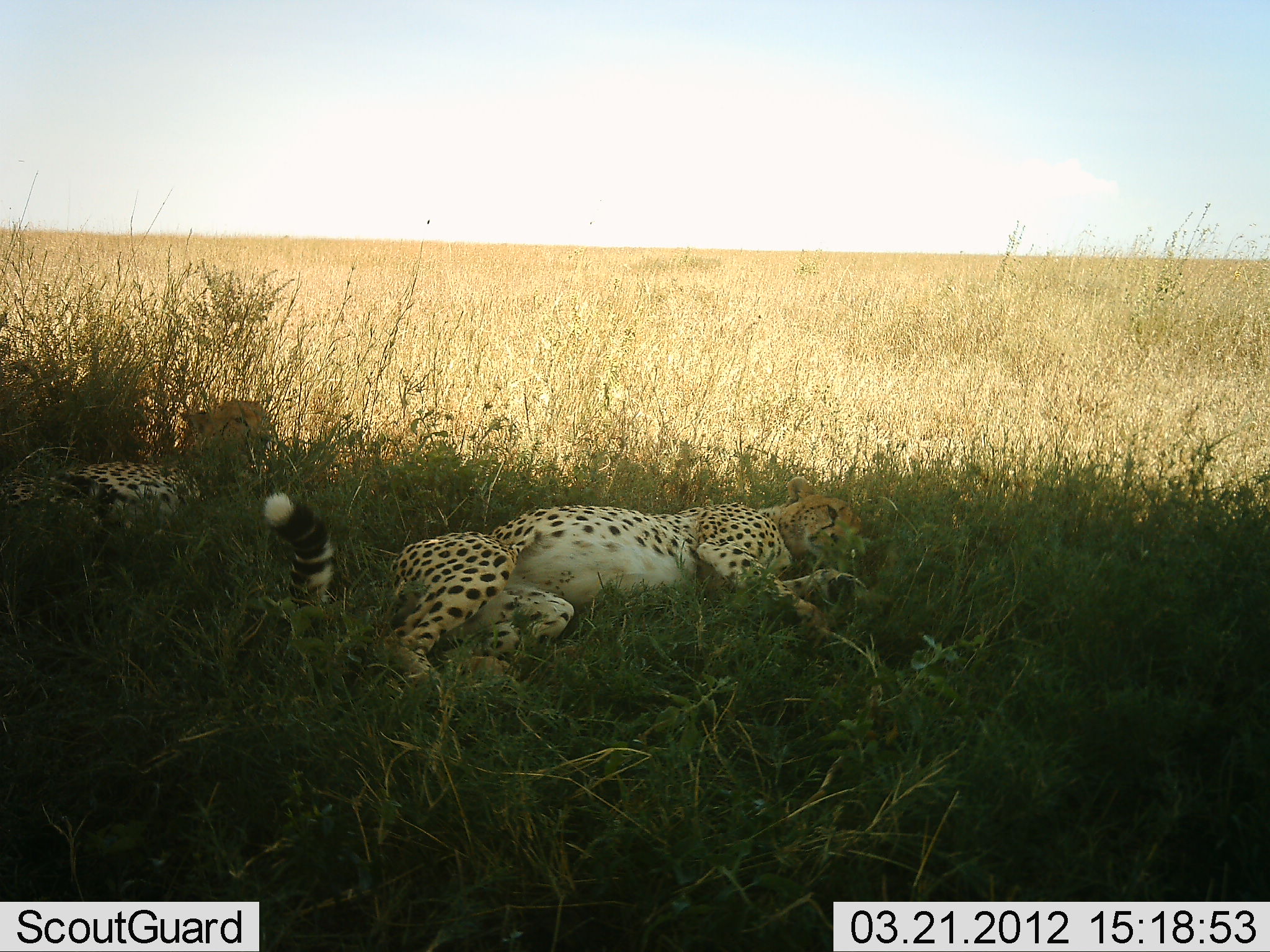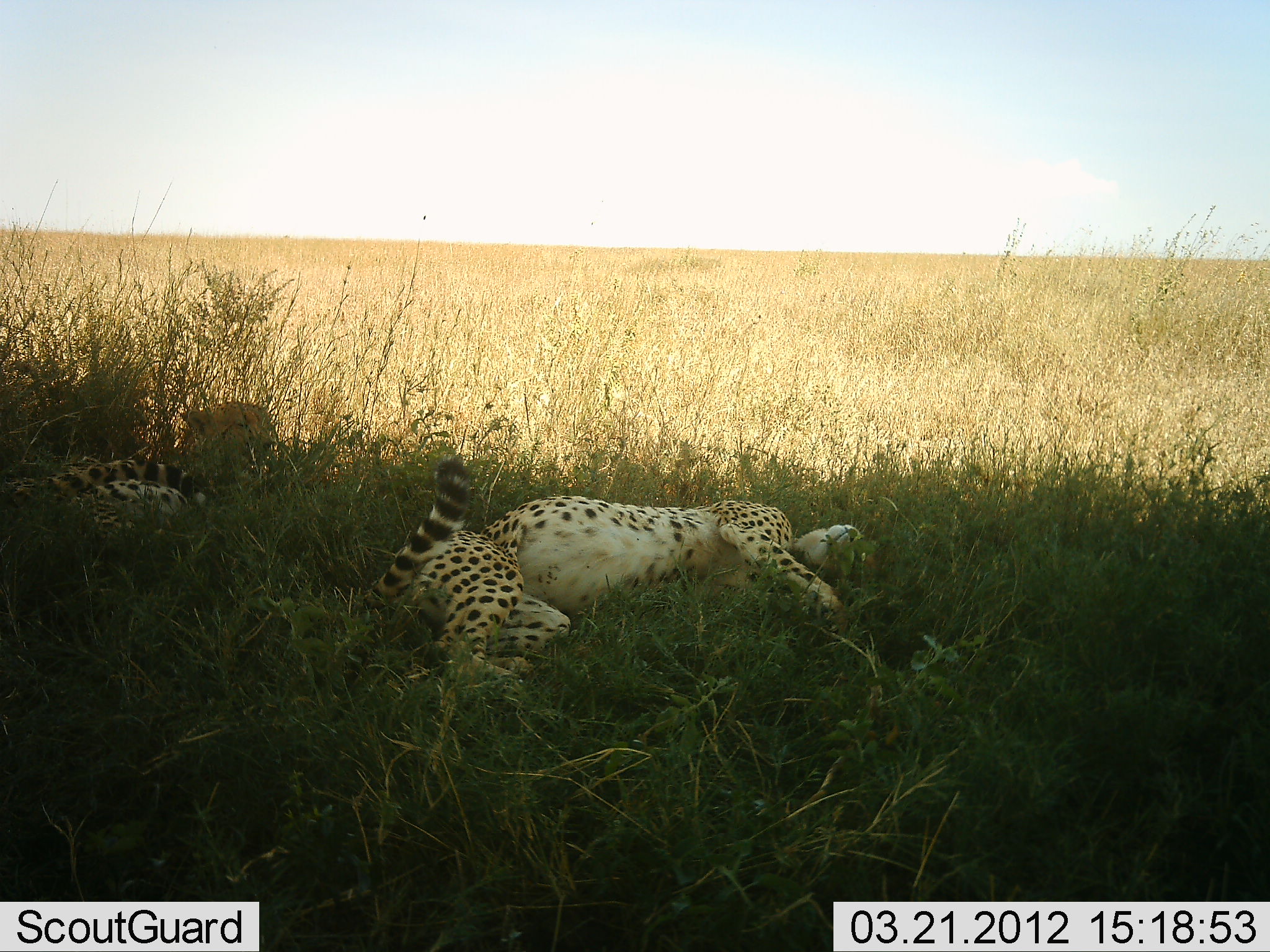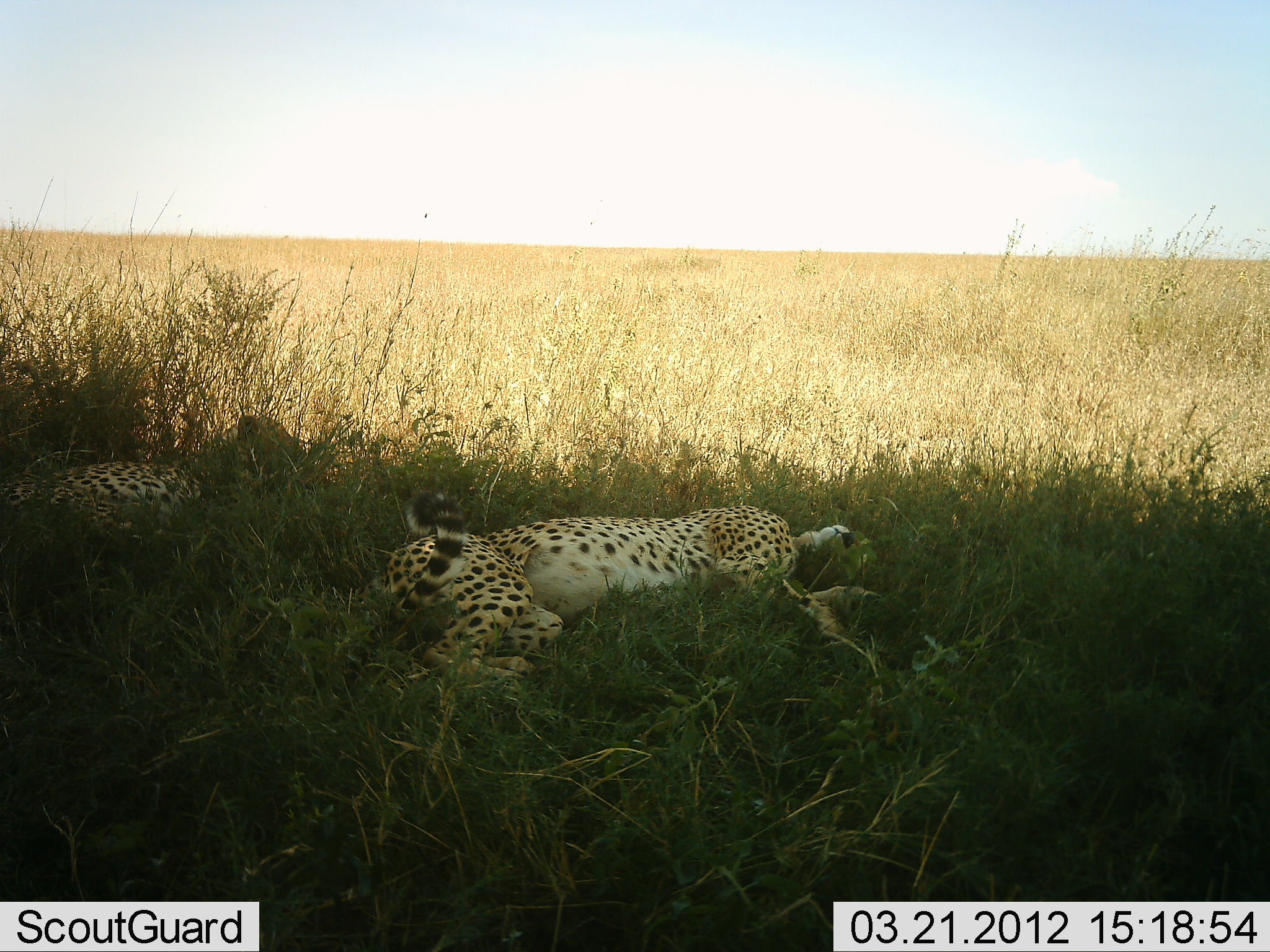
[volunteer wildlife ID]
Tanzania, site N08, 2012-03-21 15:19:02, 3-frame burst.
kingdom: Animalia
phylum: Chordata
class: Mammalia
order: Carnivora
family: Felidae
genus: Acinonyx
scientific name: Acinonyx jubatus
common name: cheetah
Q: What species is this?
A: Cheetah (Acinonyx jubatus).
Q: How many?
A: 2.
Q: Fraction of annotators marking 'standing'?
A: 0%.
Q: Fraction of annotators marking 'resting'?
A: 100%.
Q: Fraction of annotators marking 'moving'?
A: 9%.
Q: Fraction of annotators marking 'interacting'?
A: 0%.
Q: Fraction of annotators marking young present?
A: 0%.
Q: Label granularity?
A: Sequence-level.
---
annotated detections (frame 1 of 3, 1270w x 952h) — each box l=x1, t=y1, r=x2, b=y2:
animal: l=261, t=456, r=889, b=711; l=1, t=400, r=274, b=582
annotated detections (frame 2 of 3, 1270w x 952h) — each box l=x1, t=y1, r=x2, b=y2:
animal: l=365, t=457, r=867, b=699; l=2, t=396, r=277, b=614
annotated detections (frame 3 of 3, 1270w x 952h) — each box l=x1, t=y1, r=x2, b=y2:
animal: l=342, t=489, r=878, b=709; l=1, t=402, r=304, b=595